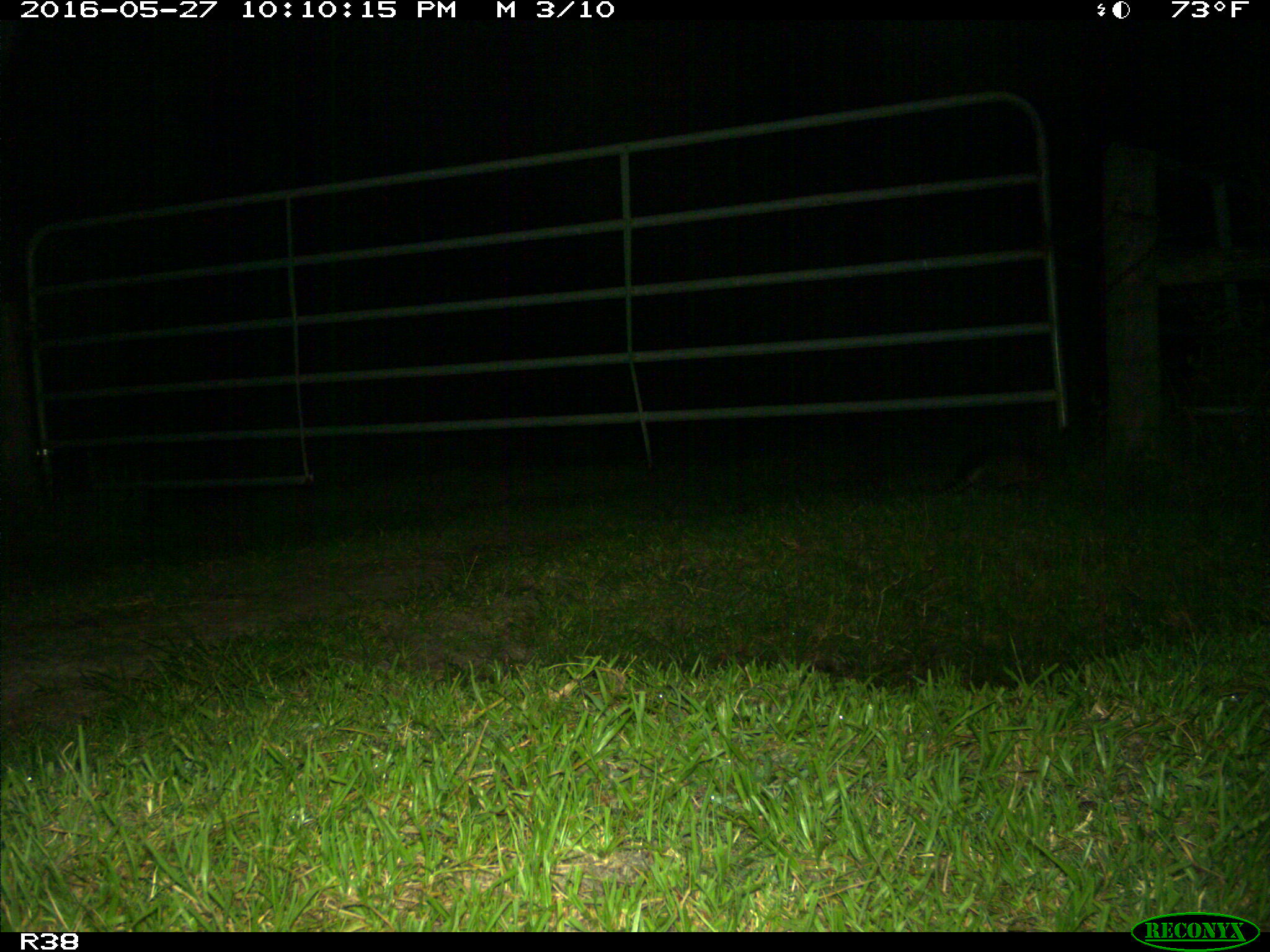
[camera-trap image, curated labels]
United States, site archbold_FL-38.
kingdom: Animalia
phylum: Chordata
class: Mammalia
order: Cingulata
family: Dasypodidae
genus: Dasypus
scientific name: Dasypus novemcinctus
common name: nine-banded armadillo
Dasypus novemcinctus (nine-banded armadillo).